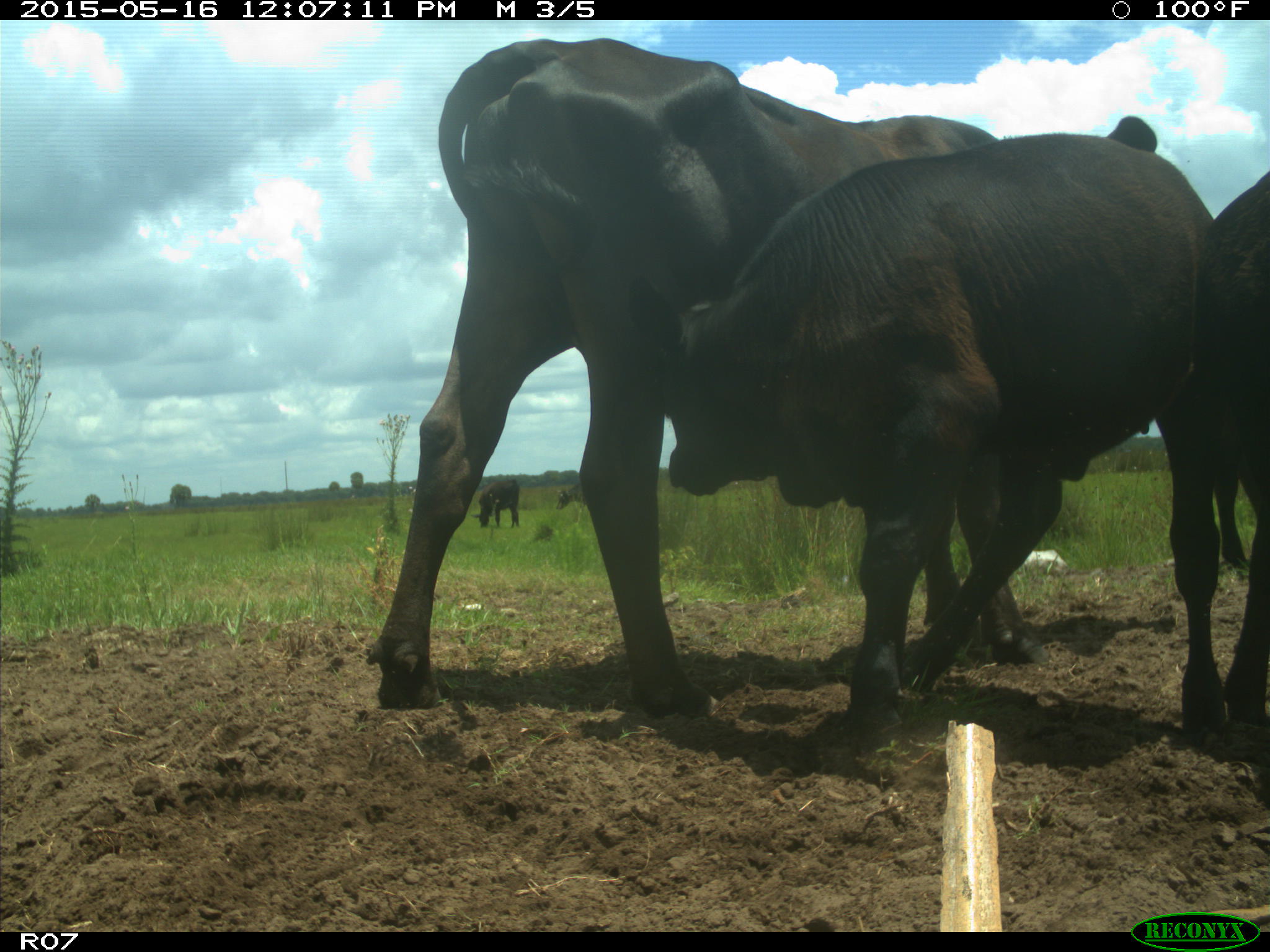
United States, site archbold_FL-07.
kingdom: Animalia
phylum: Chordata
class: Mammalia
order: Artiodactyla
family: Bovidae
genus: Bos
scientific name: Bos taurus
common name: domestic cow